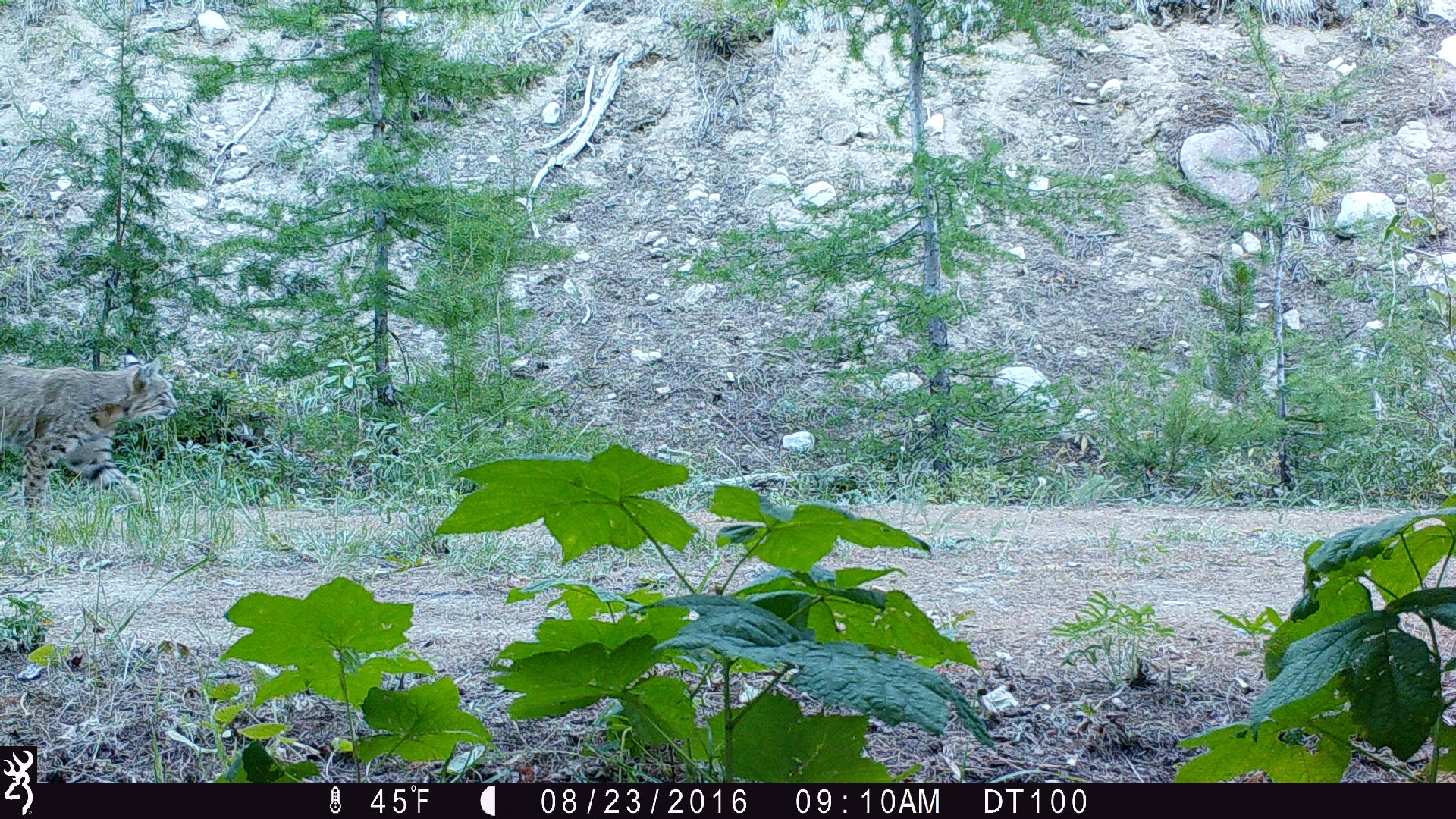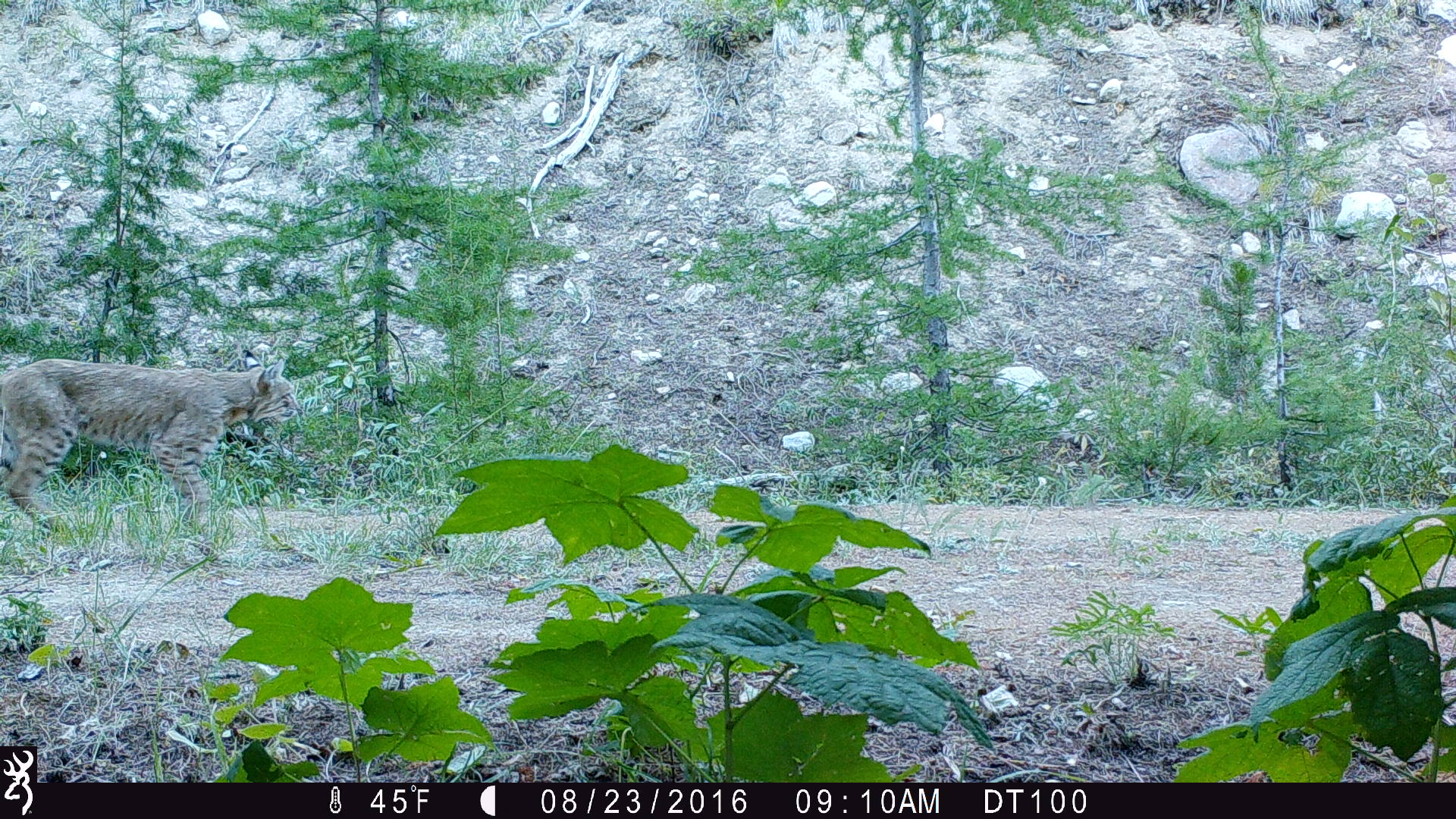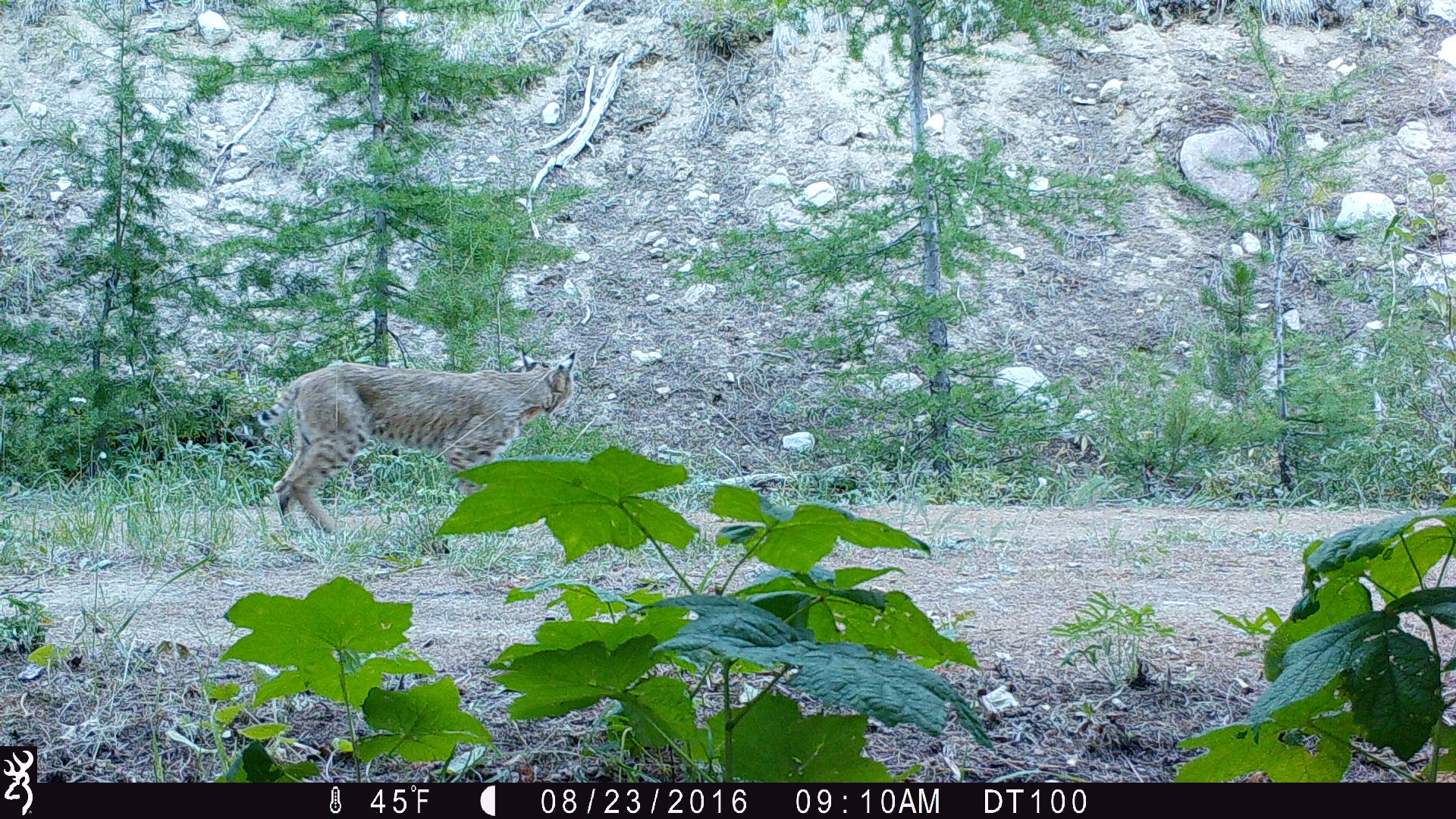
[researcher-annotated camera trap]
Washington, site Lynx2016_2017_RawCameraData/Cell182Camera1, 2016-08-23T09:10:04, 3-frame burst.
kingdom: Animalia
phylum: Chordata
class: Mammalia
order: Carnivora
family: Felidae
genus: Lynx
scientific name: Lynx rufus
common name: bobcat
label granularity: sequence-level